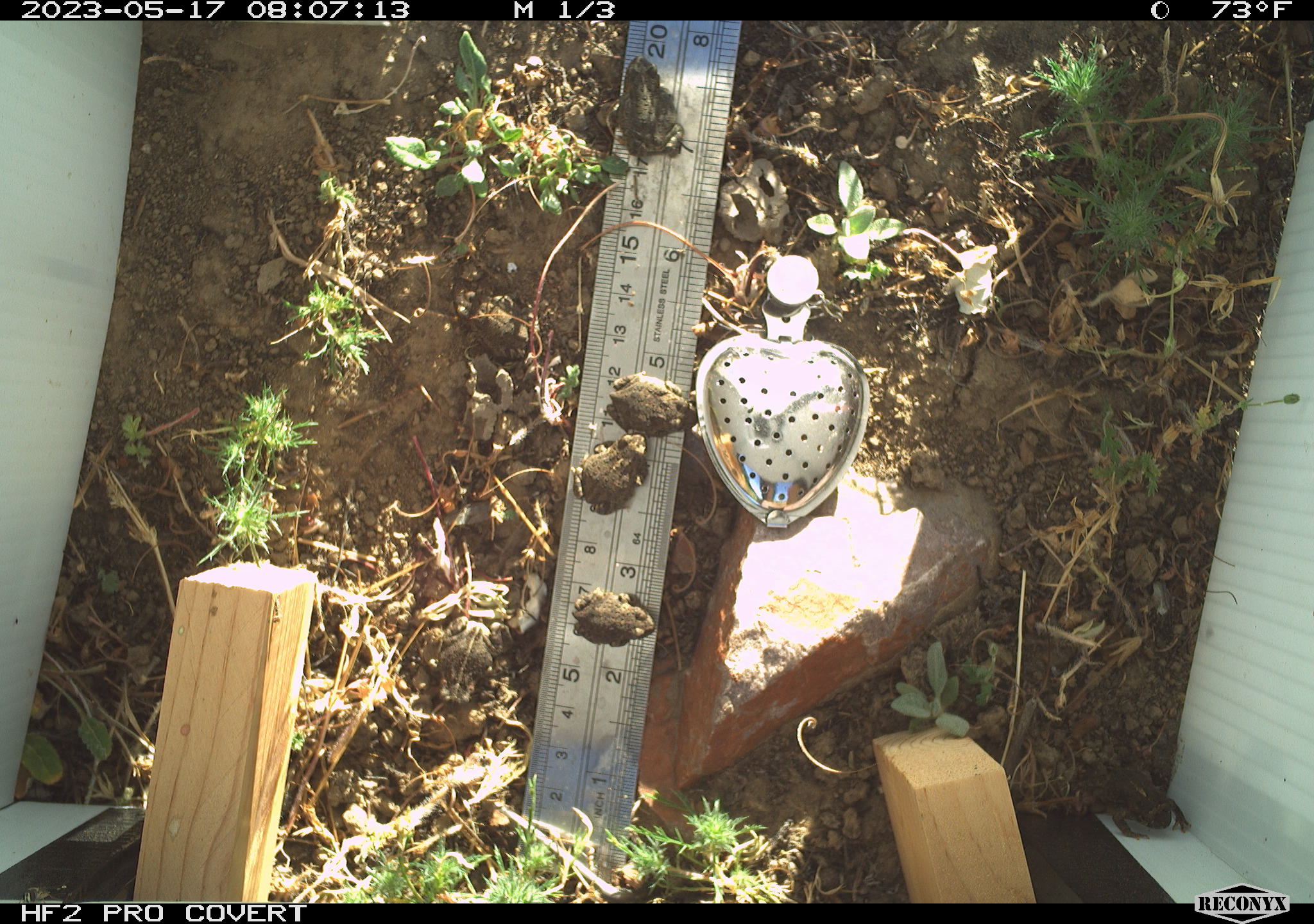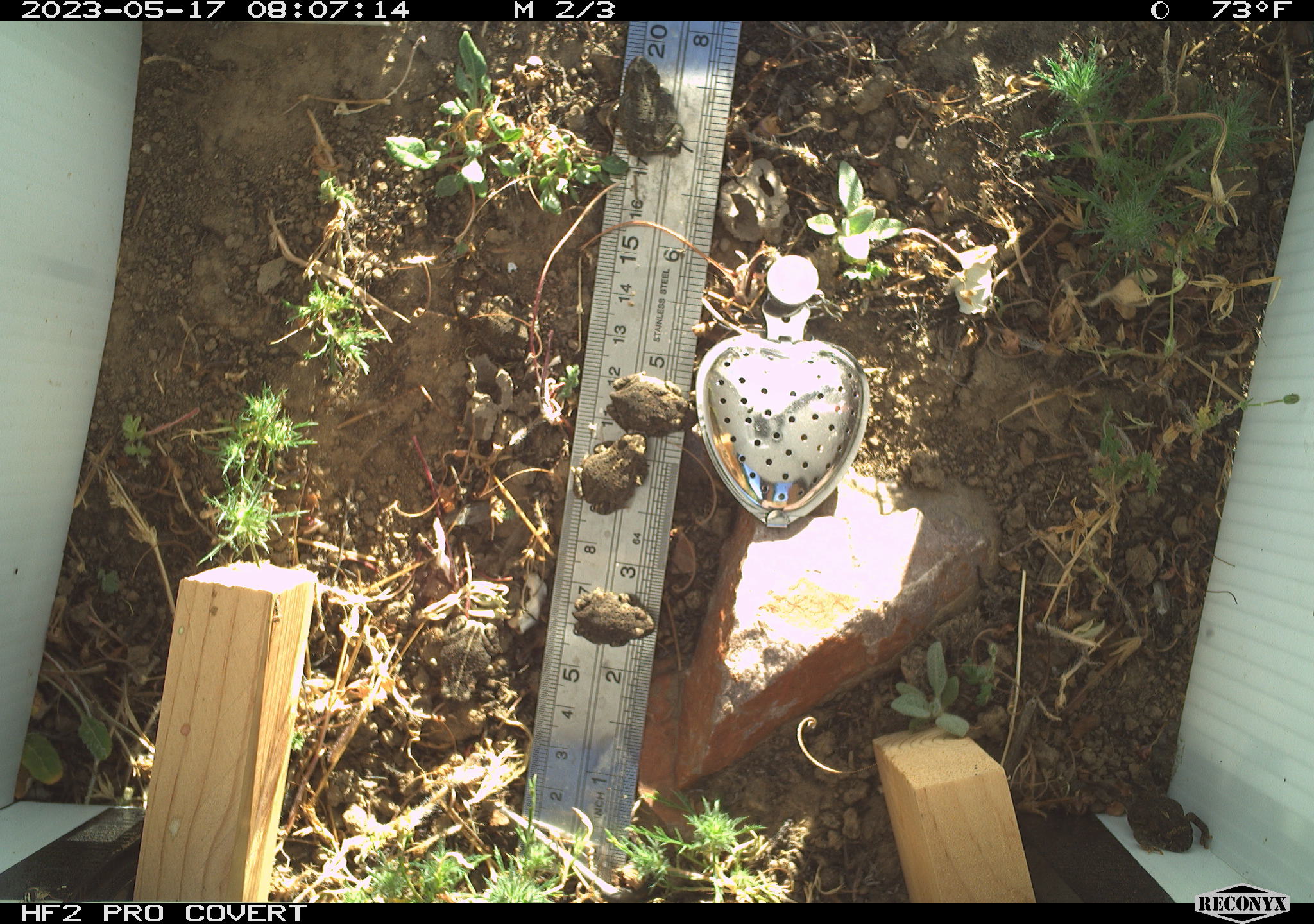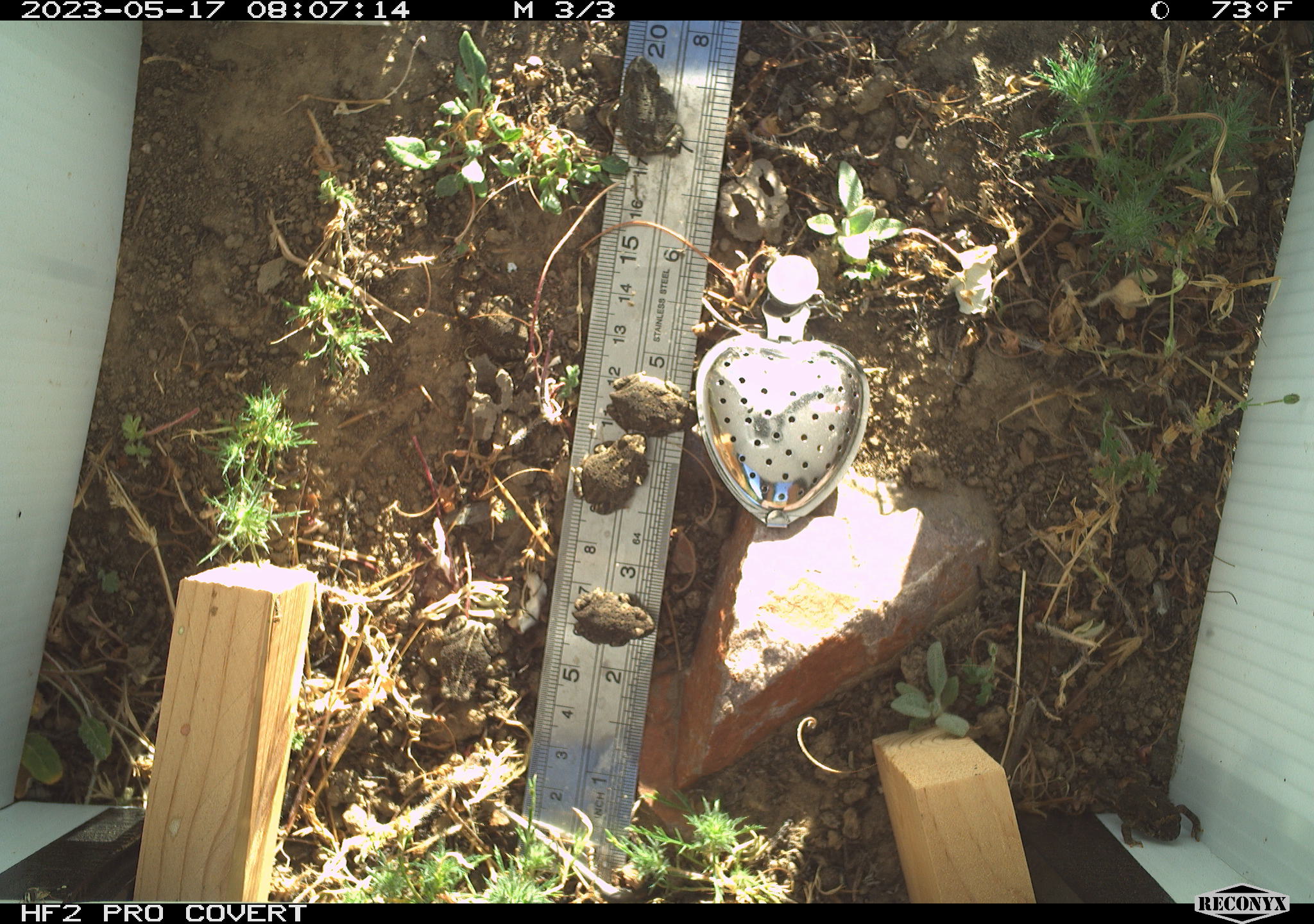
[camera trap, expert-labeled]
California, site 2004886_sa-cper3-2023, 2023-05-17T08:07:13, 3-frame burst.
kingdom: Animalia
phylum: Chordata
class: Amphibia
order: Anura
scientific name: Anura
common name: frogs